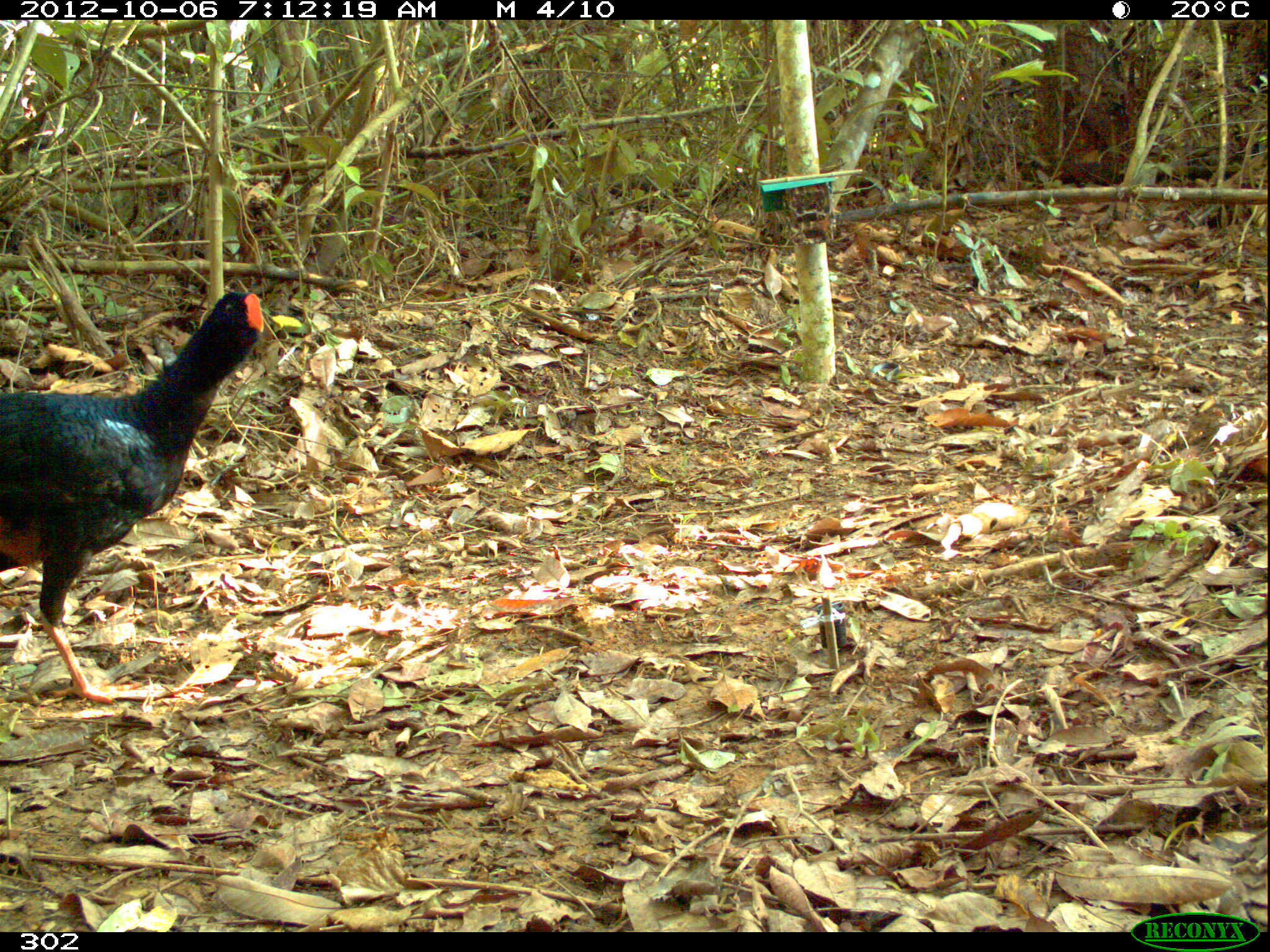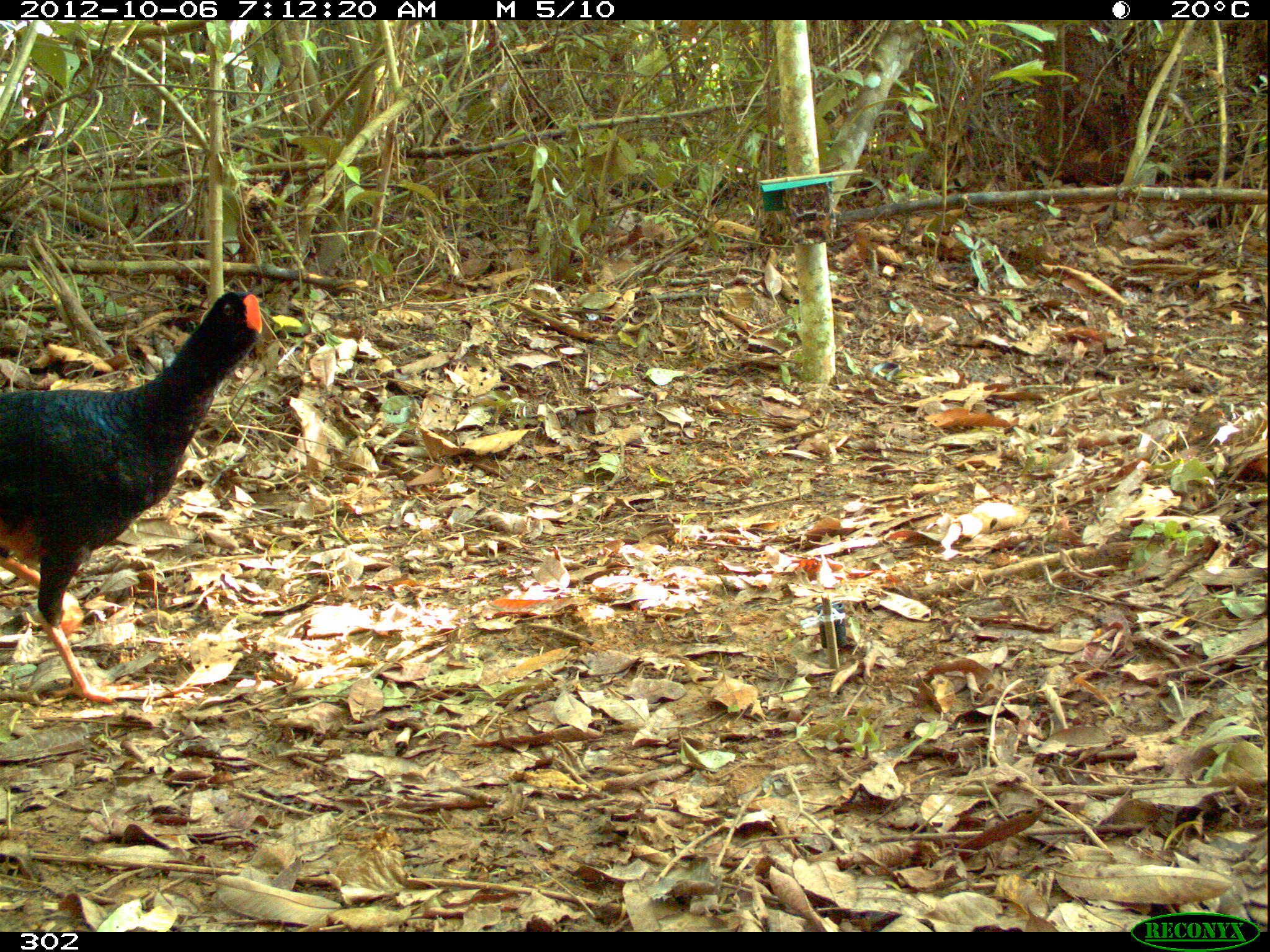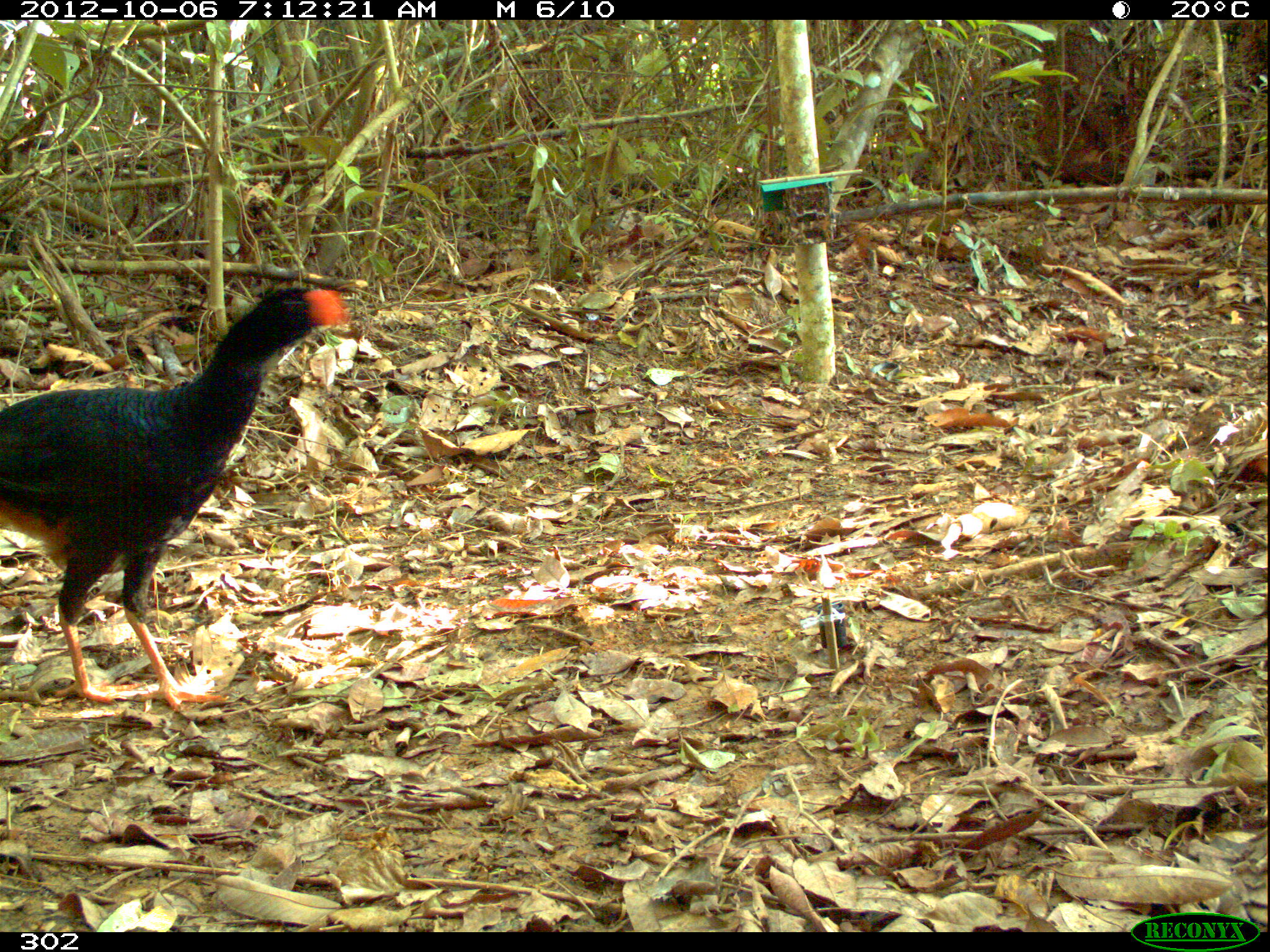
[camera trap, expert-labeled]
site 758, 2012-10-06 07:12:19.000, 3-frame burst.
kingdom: Animalia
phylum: Chordata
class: Aves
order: Galliformes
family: Cracidae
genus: Mitu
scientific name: Mitu tuberosum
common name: razor-billed curassow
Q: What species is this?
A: Mitu tuberosum (razor-billed curassow).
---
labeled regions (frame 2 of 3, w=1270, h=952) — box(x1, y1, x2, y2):
mitu tuberosum: box(0, 288, 262, 699)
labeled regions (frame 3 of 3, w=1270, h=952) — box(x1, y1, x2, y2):
mitu tuberosum: box(0, 285, 350, 712)